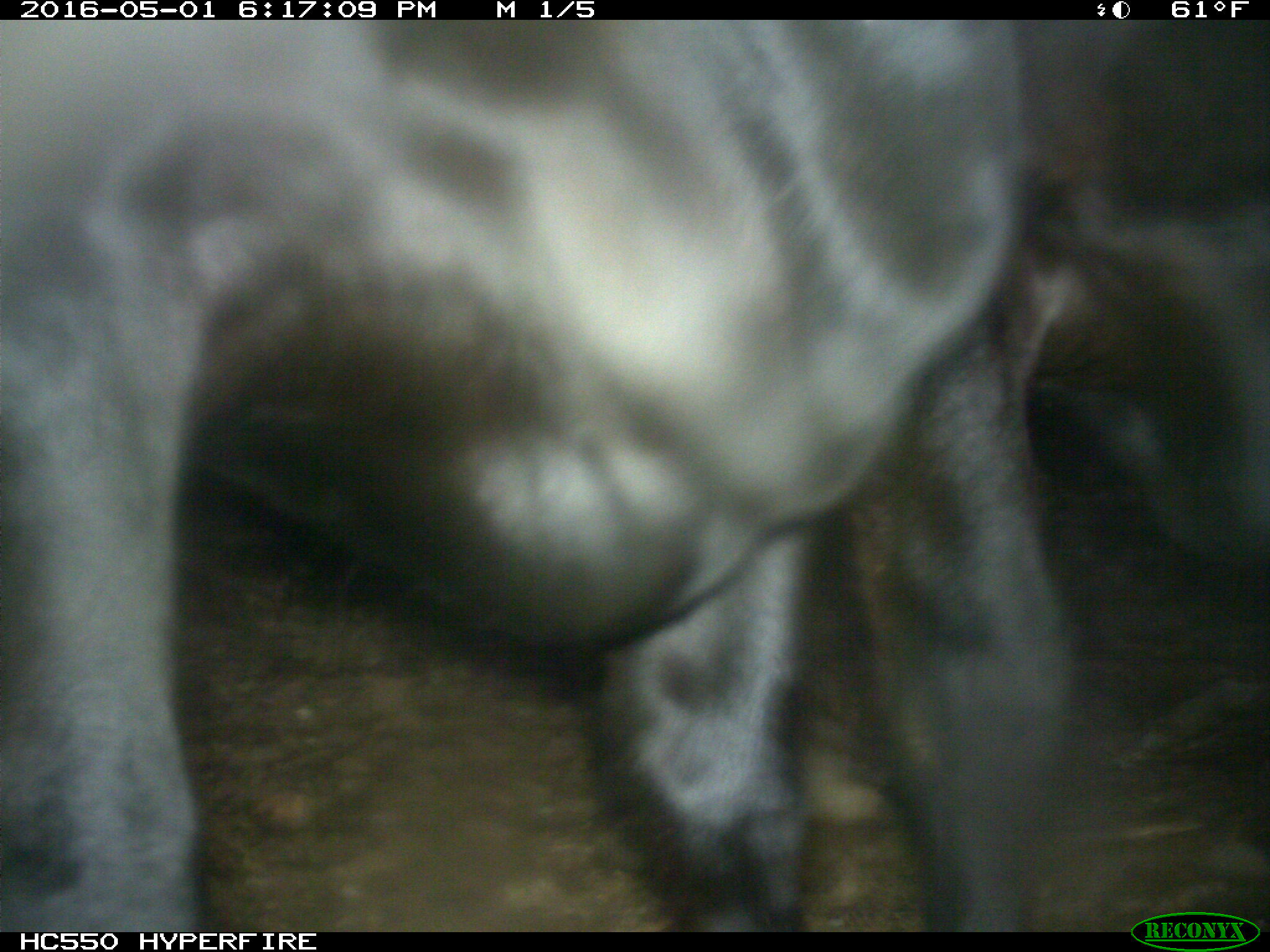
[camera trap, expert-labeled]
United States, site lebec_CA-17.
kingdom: Animalia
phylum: Chordata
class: Mammalia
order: Artiodactyla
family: Bovidae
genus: Bos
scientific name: Bos taurus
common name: domestic cow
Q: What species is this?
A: Bos taurus (domestic cow).